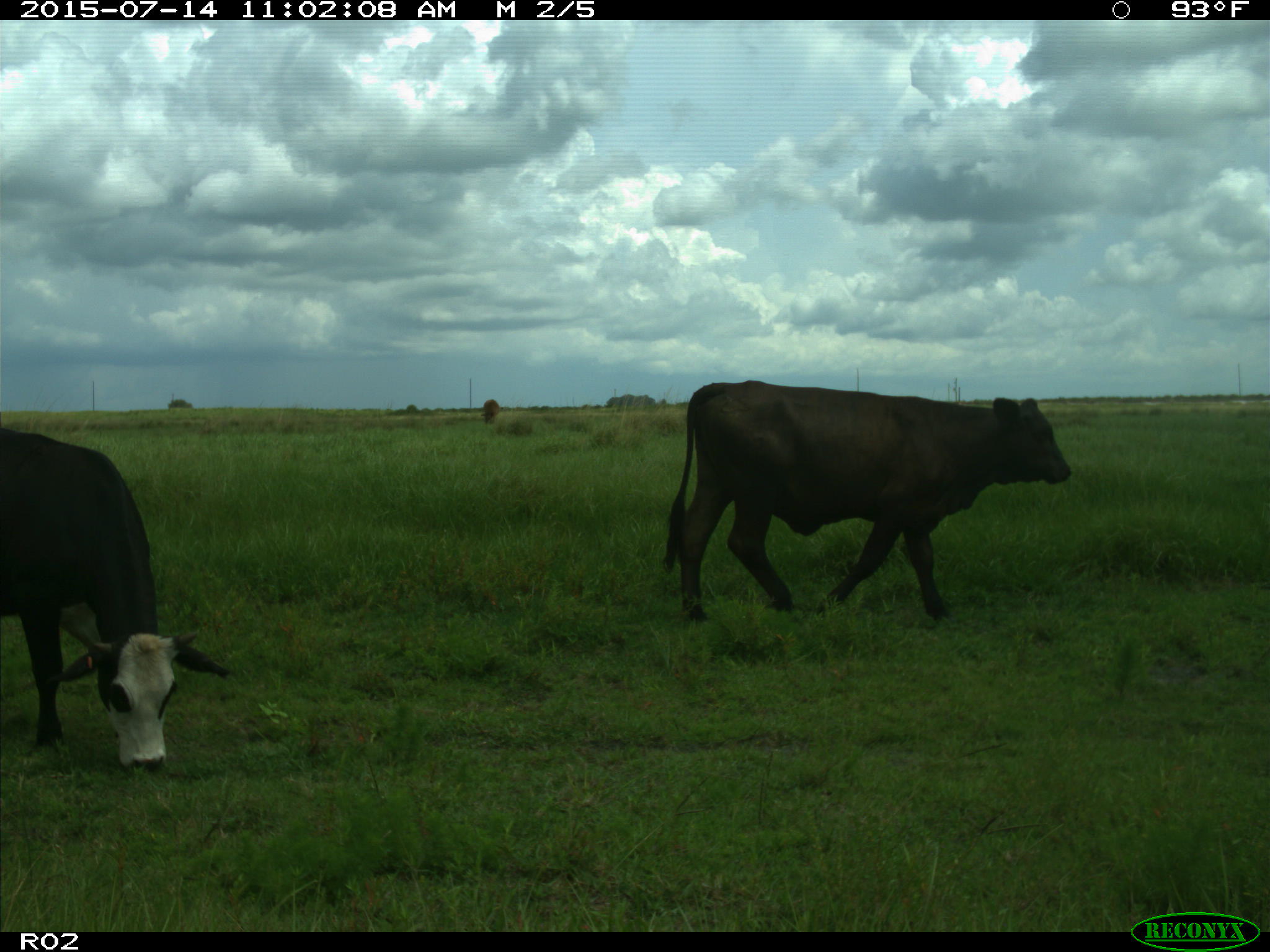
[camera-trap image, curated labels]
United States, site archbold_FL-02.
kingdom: Animalia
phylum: Chordata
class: Mammalia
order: Artiodactyla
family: Bovidae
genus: Bos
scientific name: Bos taurus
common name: domestic cow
Bos taurus (domestic cow).